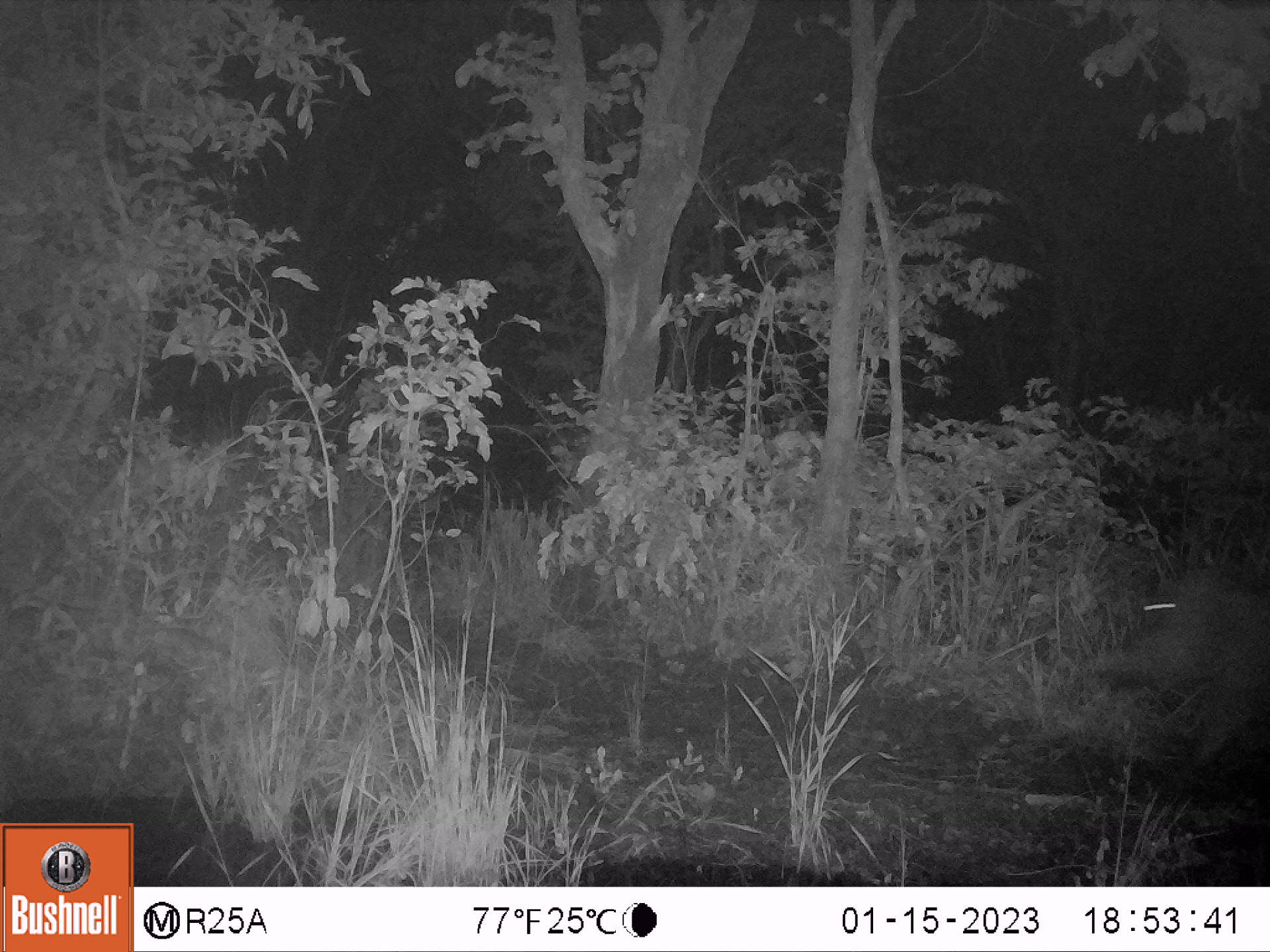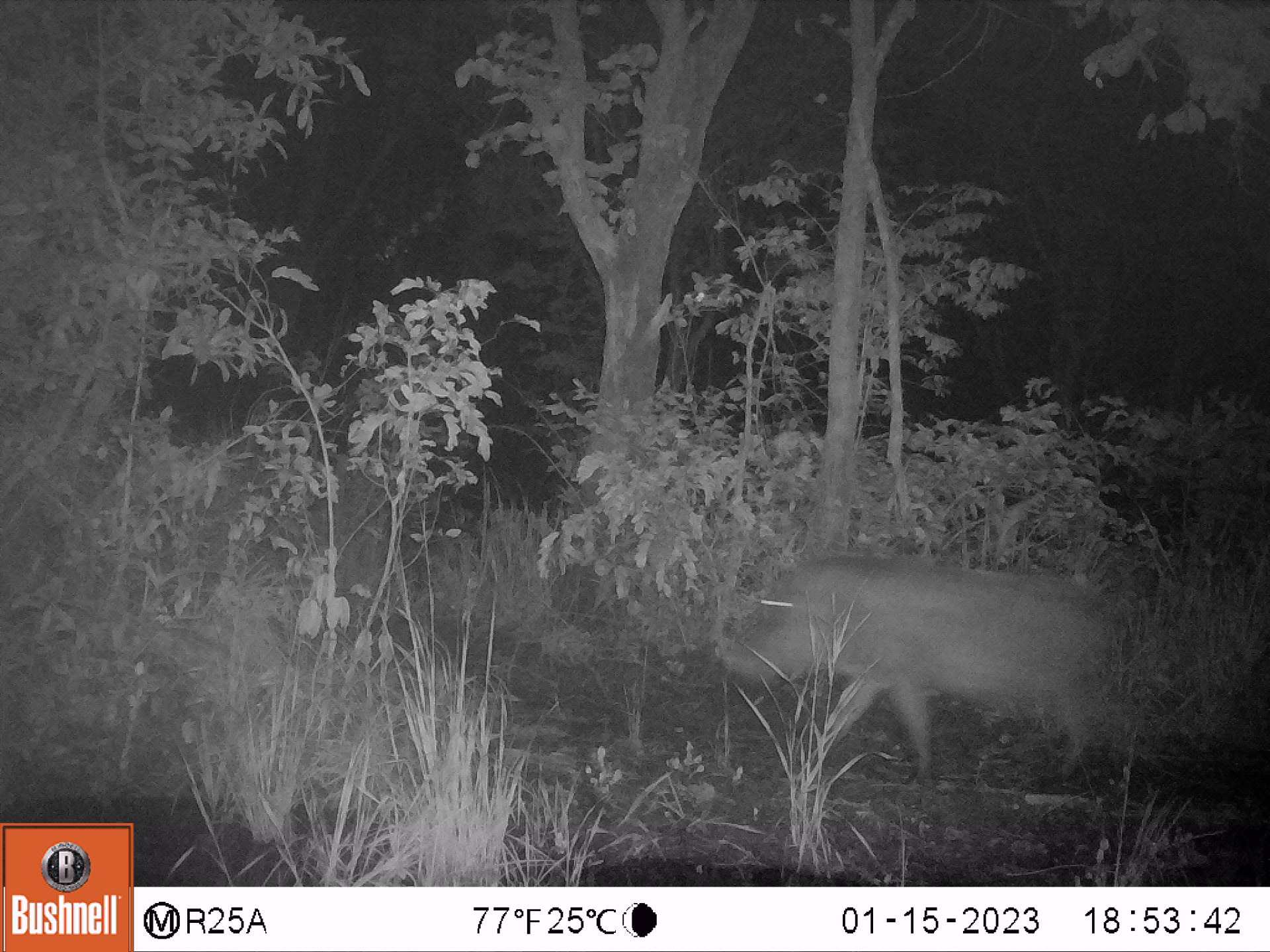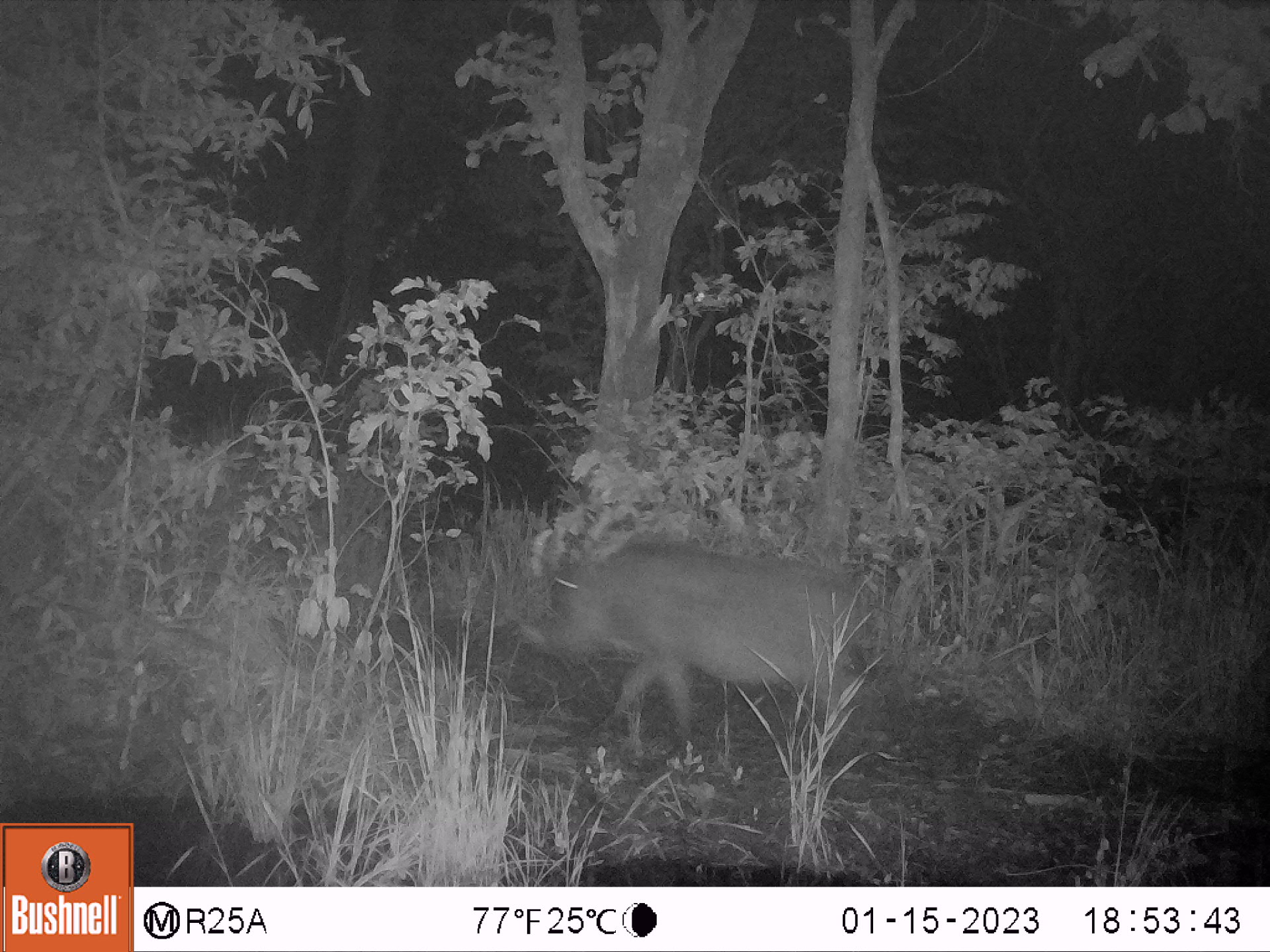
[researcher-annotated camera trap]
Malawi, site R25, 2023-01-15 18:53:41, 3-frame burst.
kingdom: Animalia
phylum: Chordata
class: Mammalia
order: Artiodactyla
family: Suidae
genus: Phacochoerus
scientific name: Phacochoerus africanus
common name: common warthog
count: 1